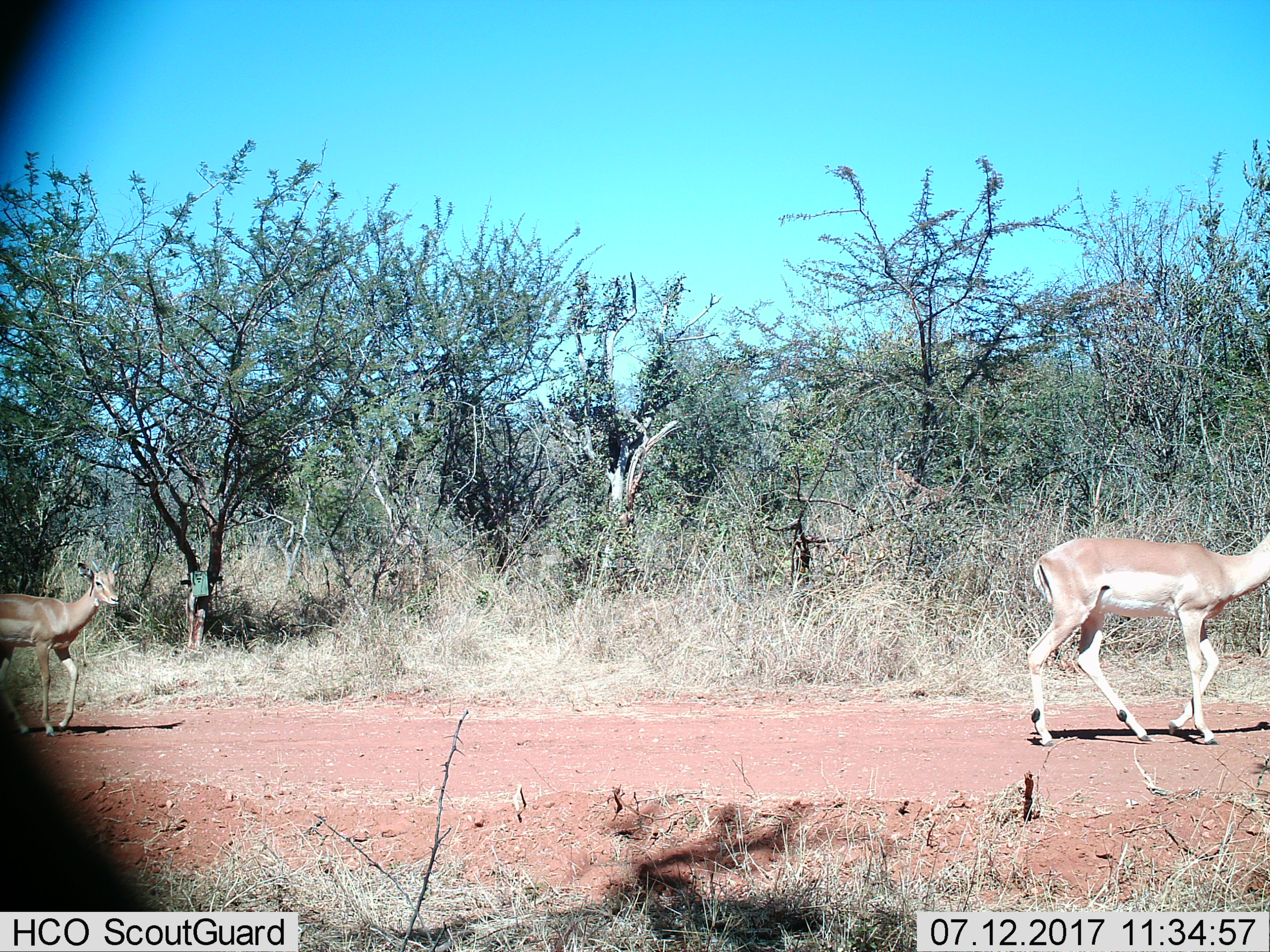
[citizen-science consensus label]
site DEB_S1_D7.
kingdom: Animalia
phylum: Chordata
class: Mammalia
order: Artiodactyla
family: Bovidae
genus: Aepyceros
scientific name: Aepyceros melampus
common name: impala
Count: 2.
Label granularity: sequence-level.